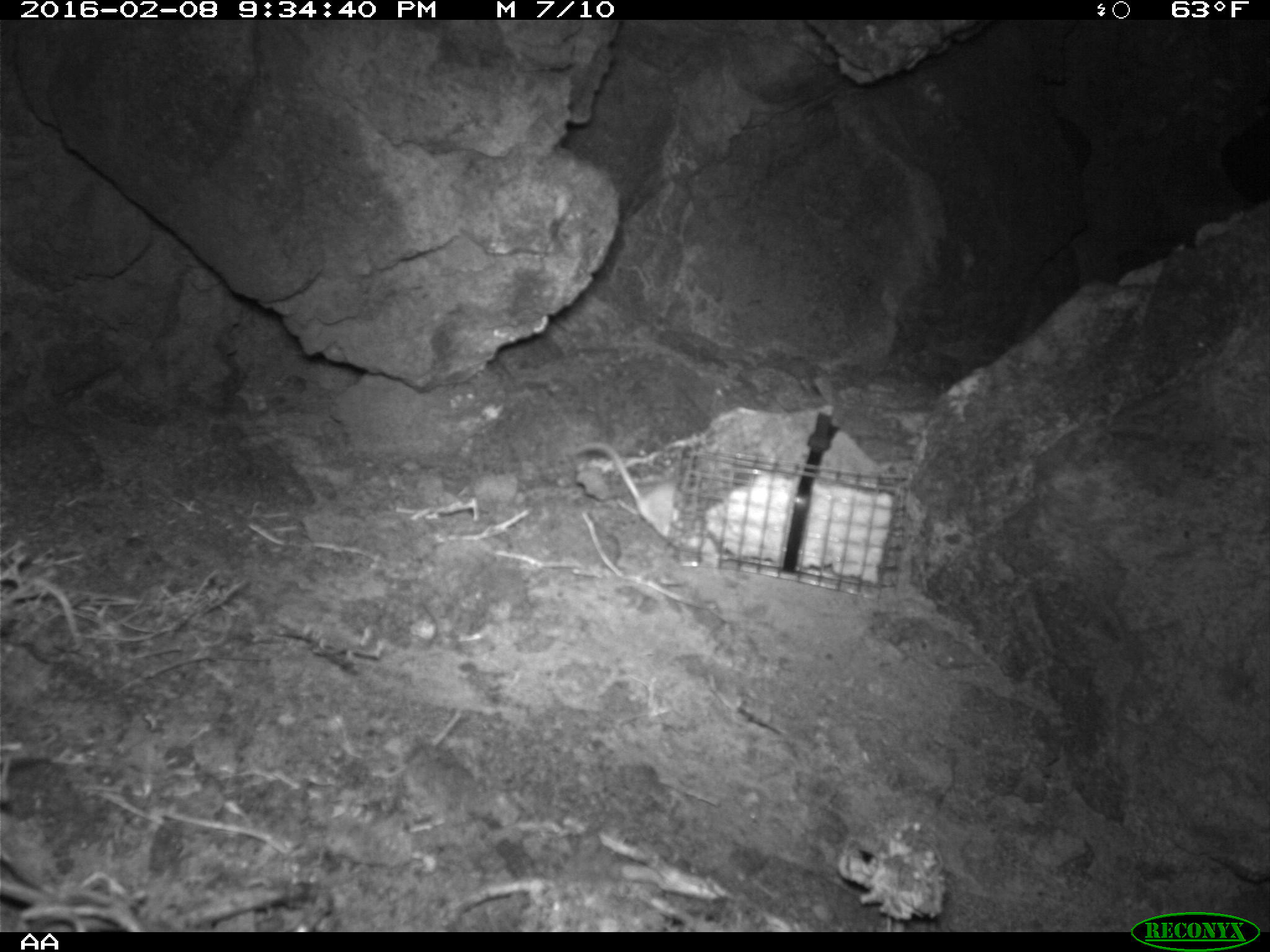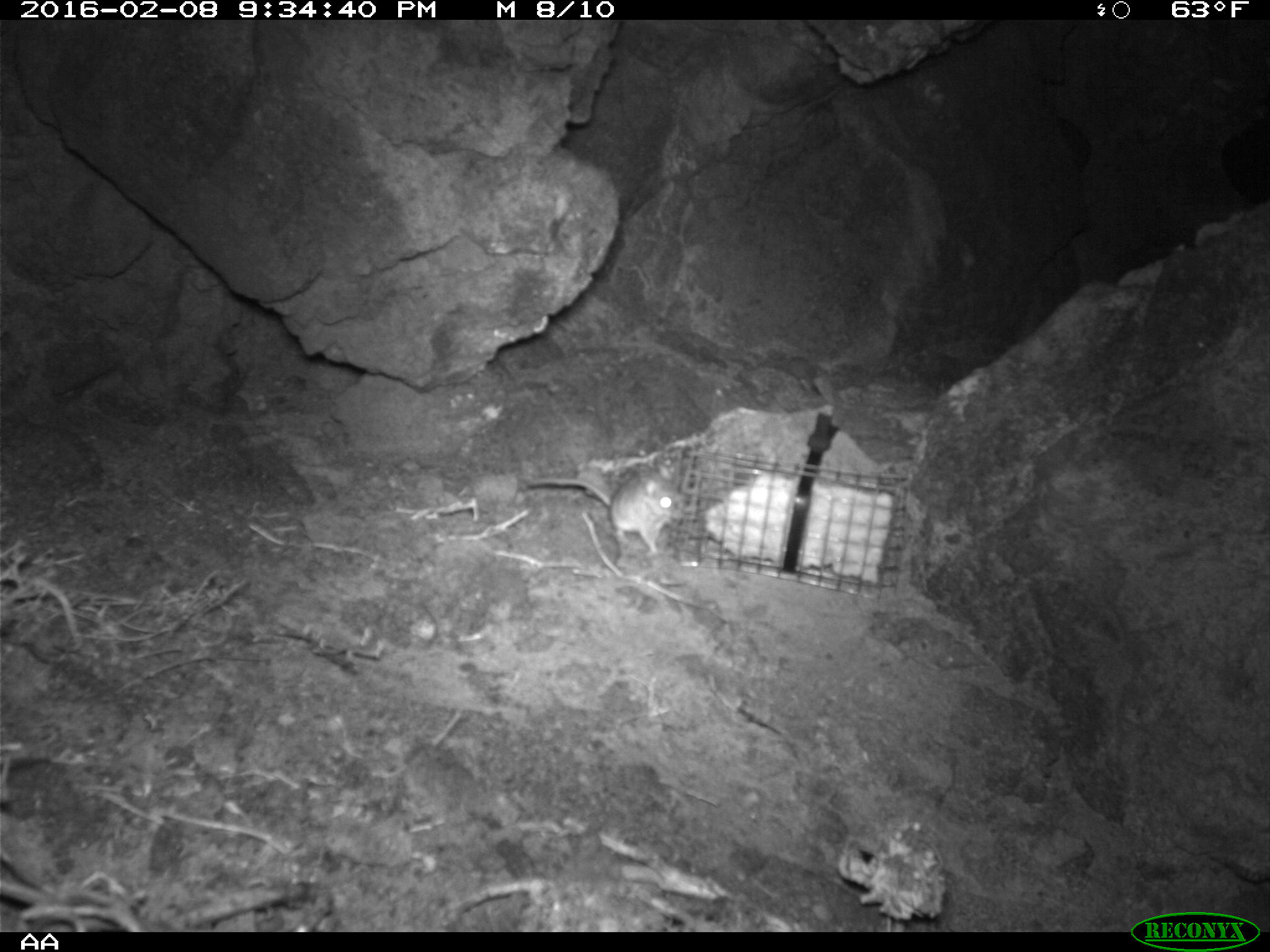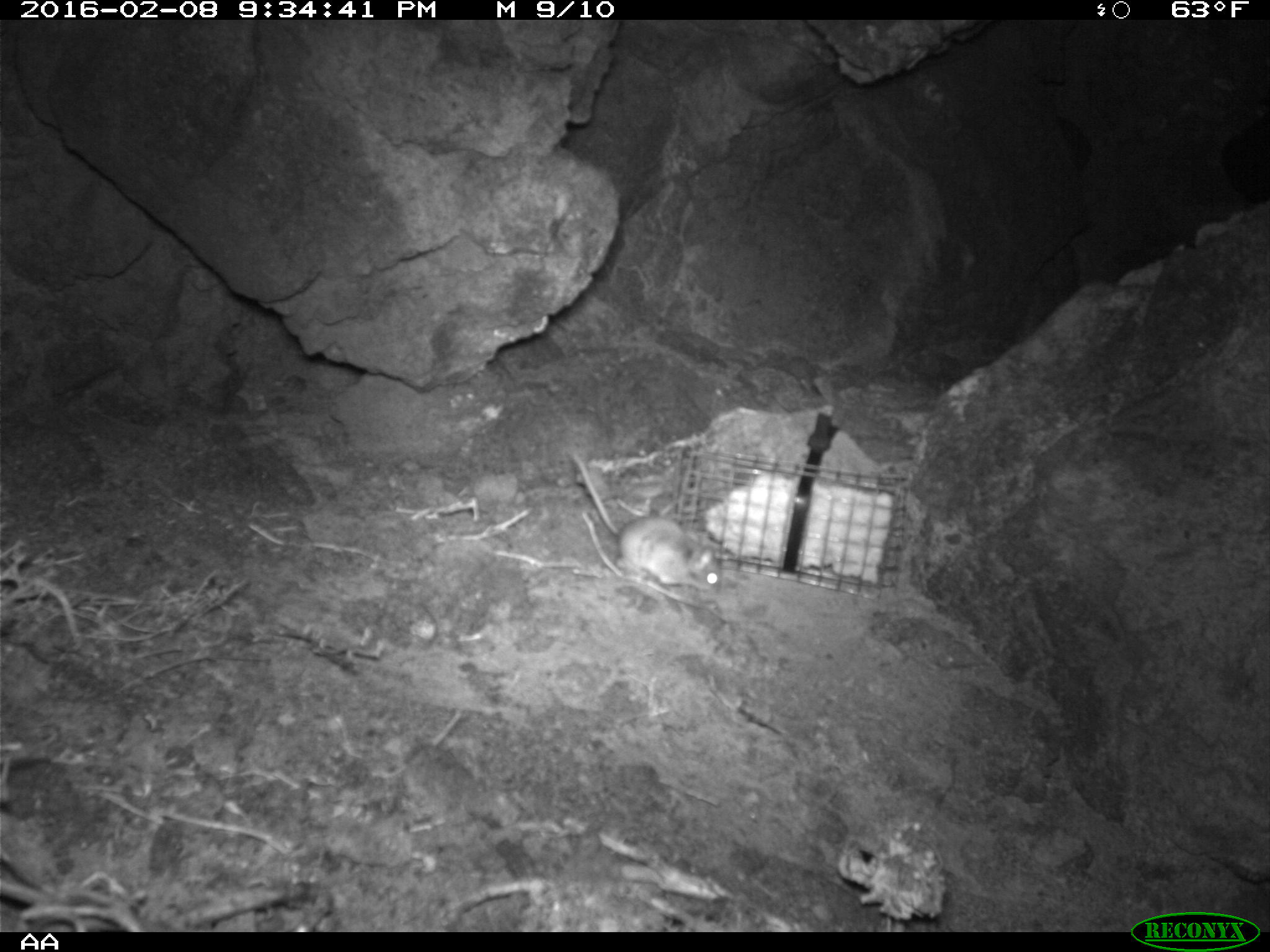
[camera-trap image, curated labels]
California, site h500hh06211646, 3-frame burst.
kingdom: Animalia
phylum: Chordata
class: Mammalia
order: Rodentia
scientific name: Rodentia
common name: rodent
Rodent (Rodentia).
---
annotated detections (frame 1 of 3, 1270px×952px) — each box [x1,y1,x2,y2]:
rodent: [567,442,716,552]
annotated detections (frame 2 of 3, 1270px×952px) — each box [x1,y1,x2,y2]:
rodent: [522,476,683,562]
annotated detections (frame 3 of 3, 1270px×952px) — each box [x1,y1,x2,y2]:
rodent: [571,451,724,590]